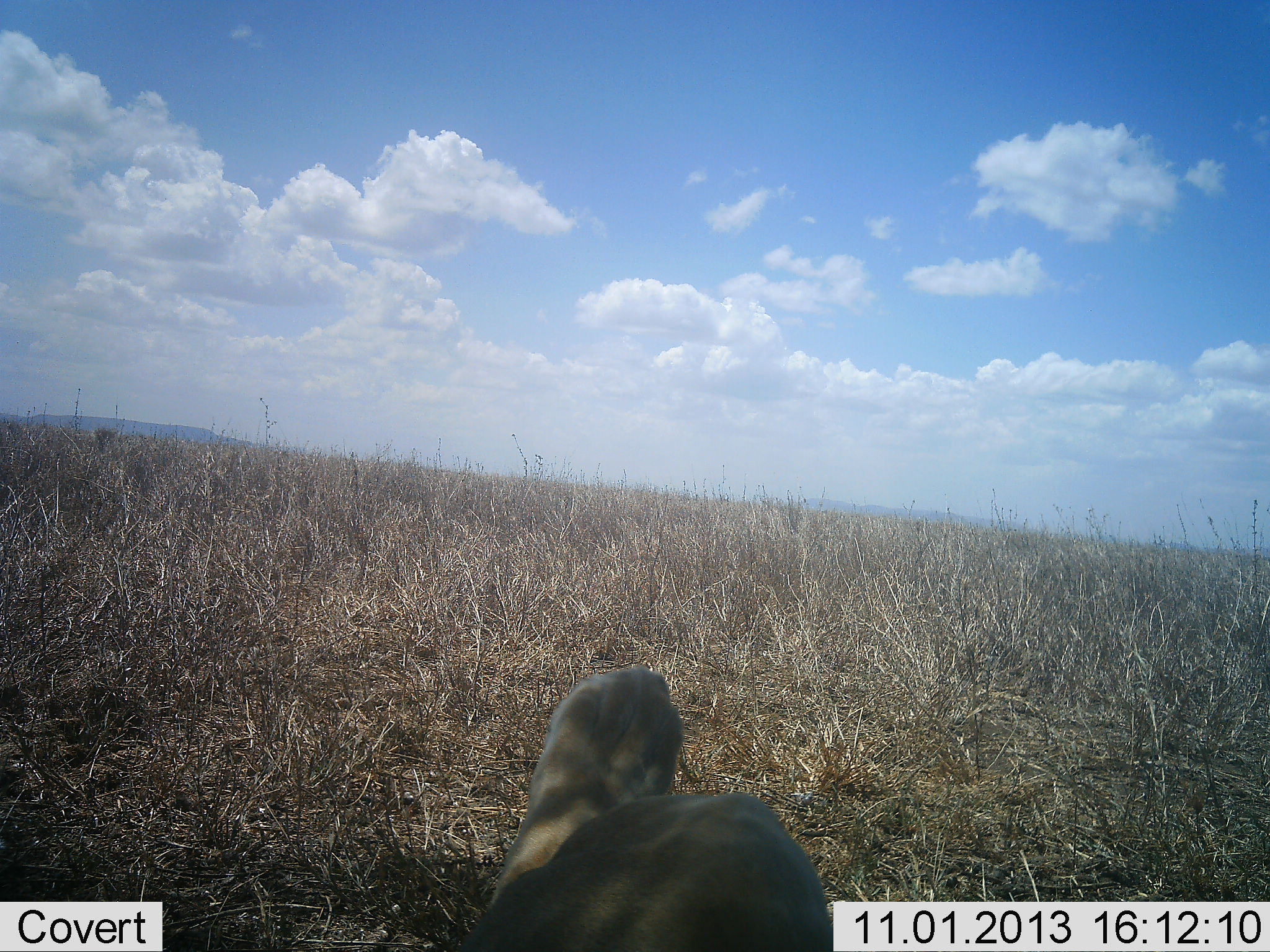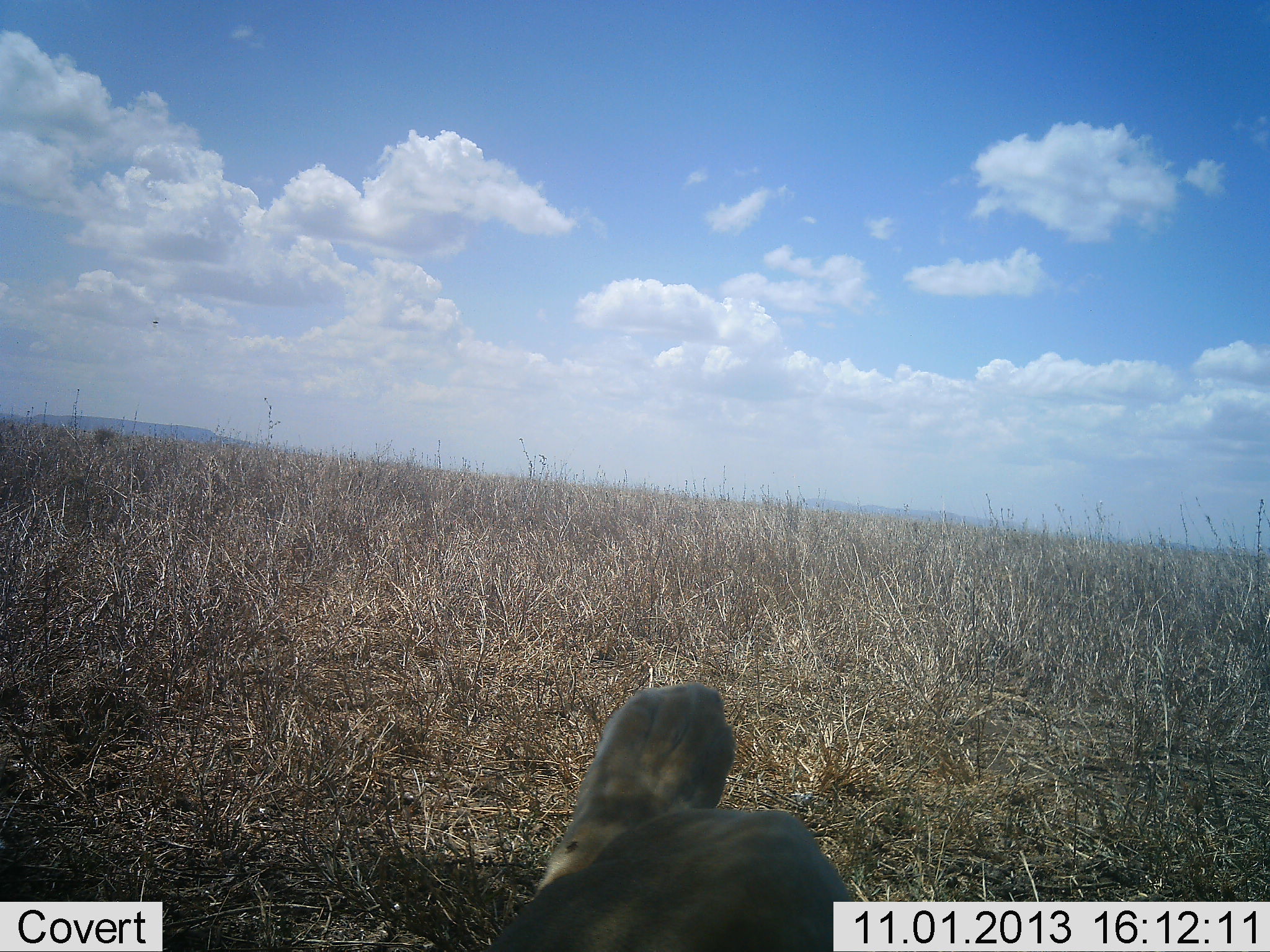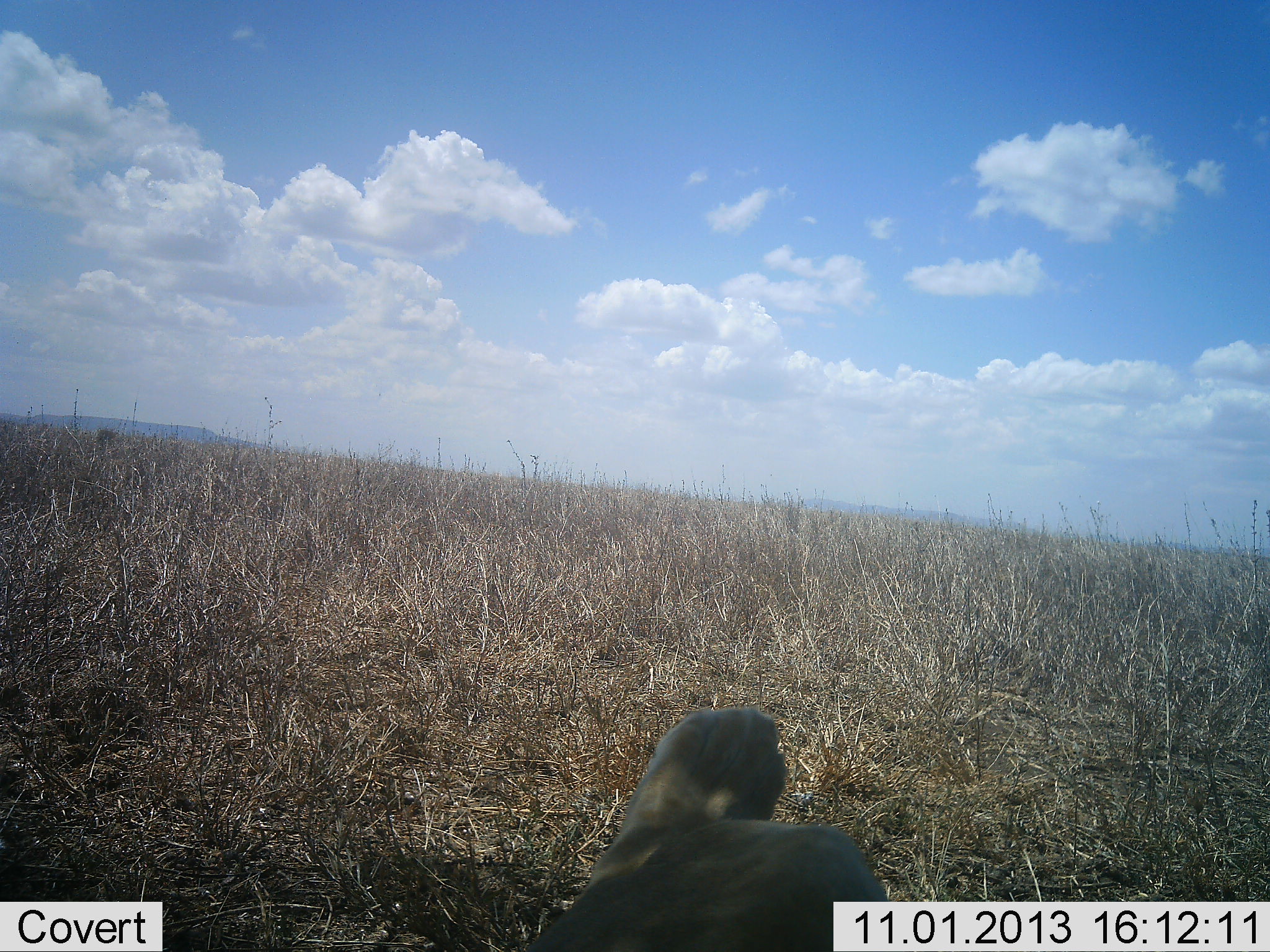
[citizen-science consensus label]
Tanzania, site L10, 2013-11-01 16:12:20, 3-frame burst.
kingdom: Animalia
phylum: Chordata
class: Mammalia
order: Carnivora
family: Felidae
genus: Panthera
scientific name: Panthera leo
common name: lion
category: lionfemale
Lionfemale (lion) (Panthera leo), count 1. Behavior (volunteer vote fractions): standing 12%, resting 88%, moving 0%, interacting 0%. Young present (vote fraction): 0%. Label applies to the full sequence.